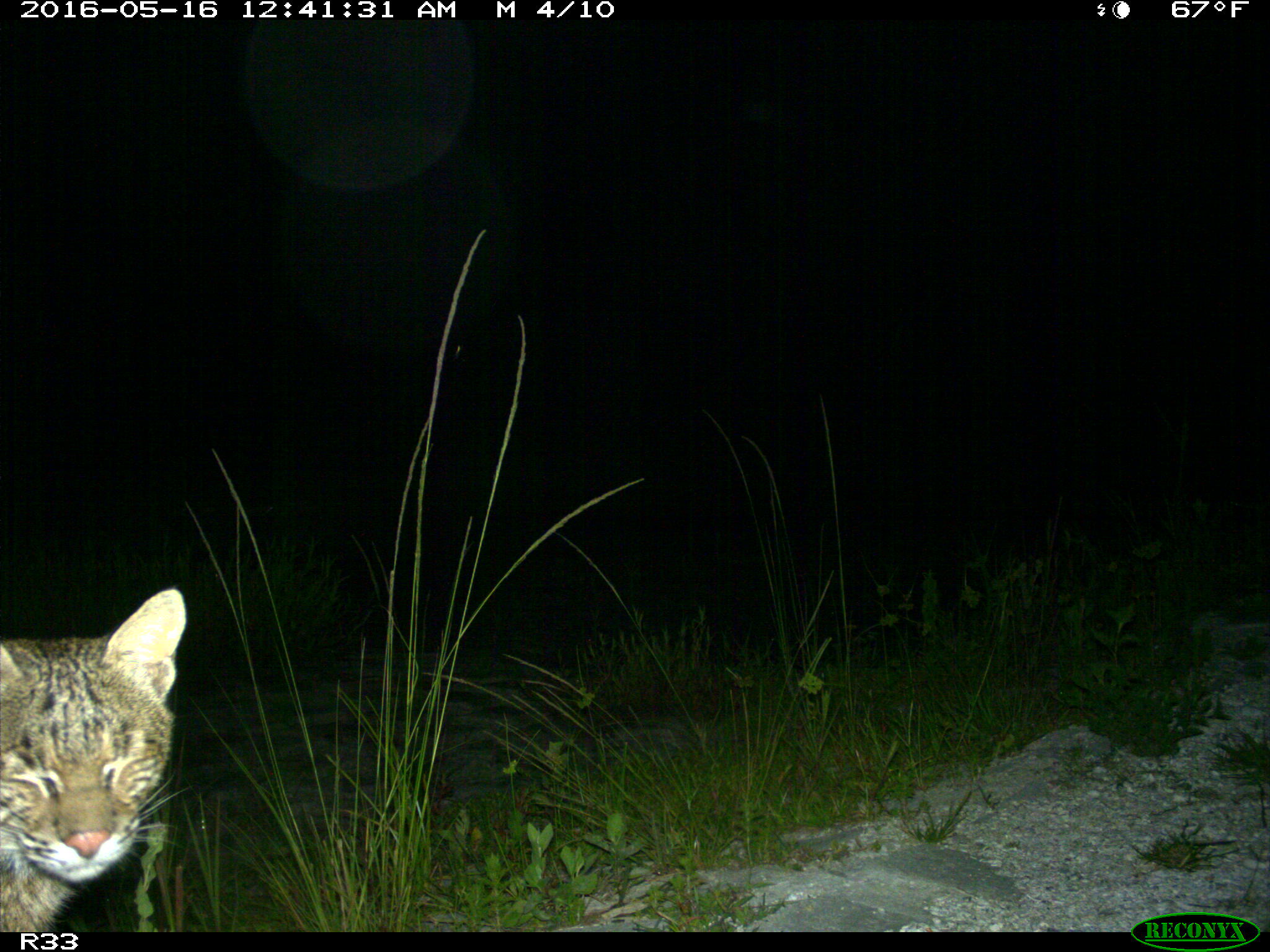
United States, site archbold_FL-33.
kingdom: Animalia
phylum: Chordata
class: Mammalia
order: Carnivora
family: Felidae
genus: Lynx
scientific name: Lynx rufus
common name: bobcat